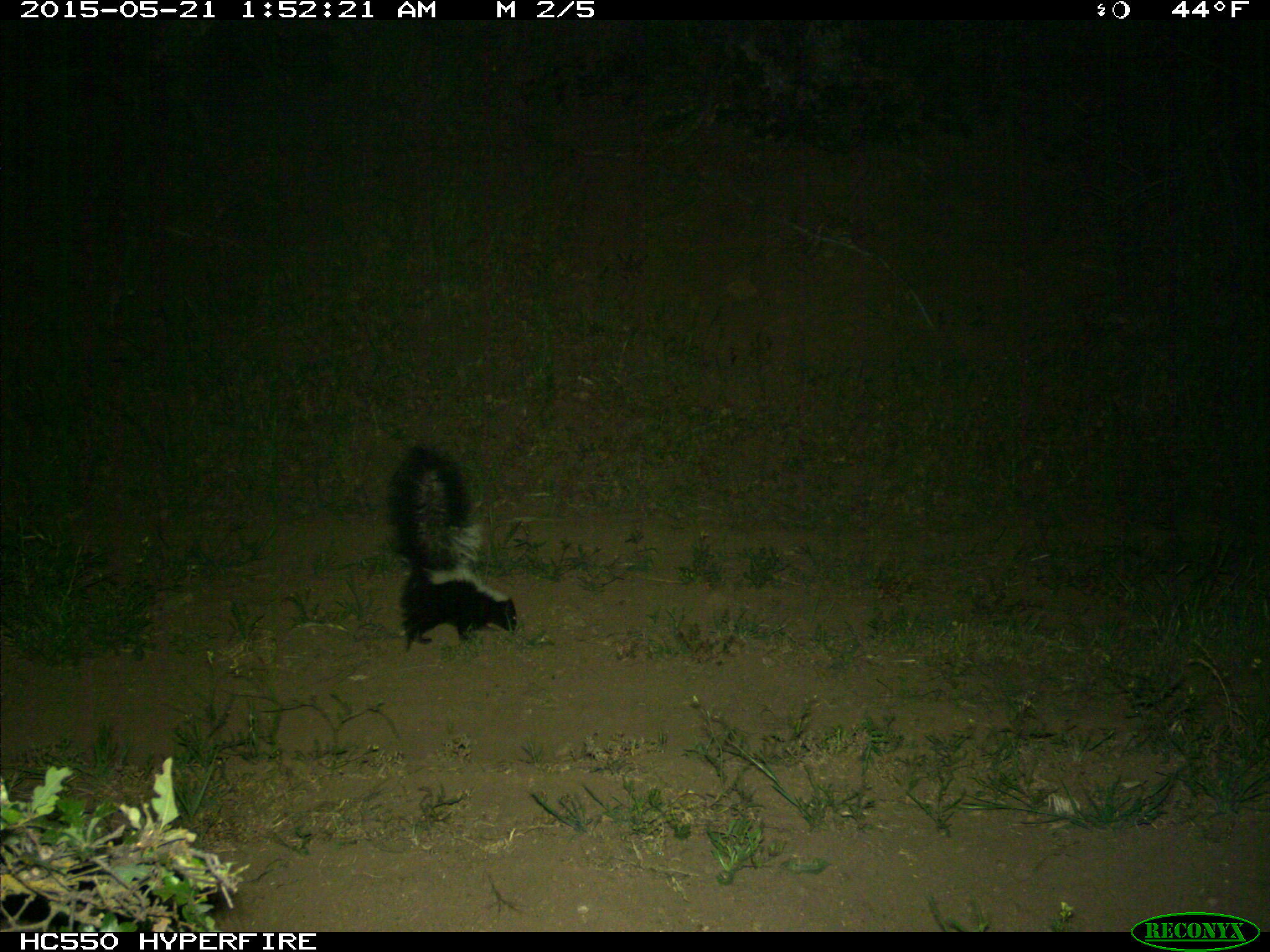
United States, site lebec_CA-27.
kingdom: Animalia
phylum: Chordata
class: Mammalia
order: Carnivora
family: Mephitidae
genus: Mephitis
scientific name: Mephitis mephitis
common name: striped skunk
Mephitis mephitis (striped skunk).